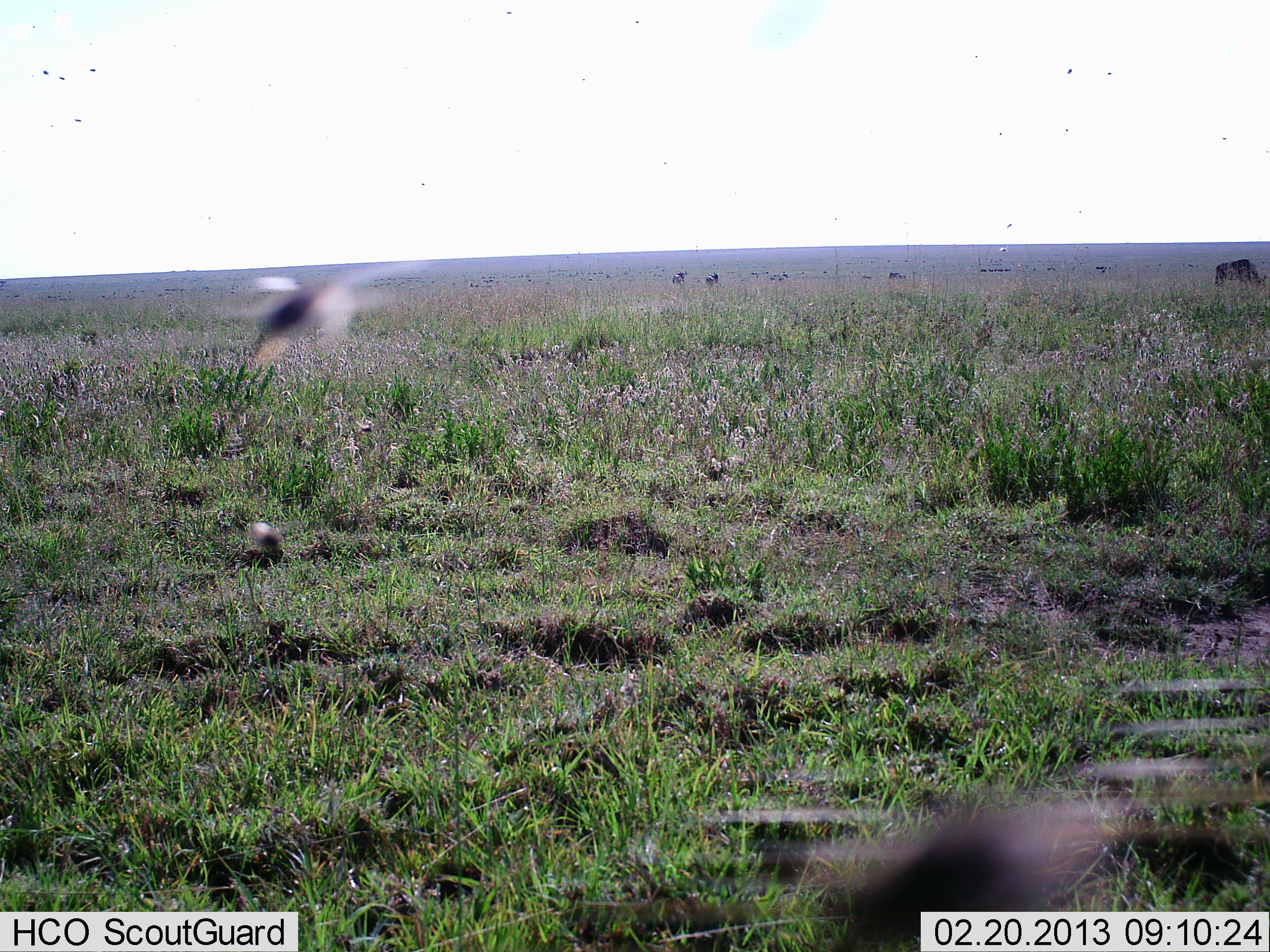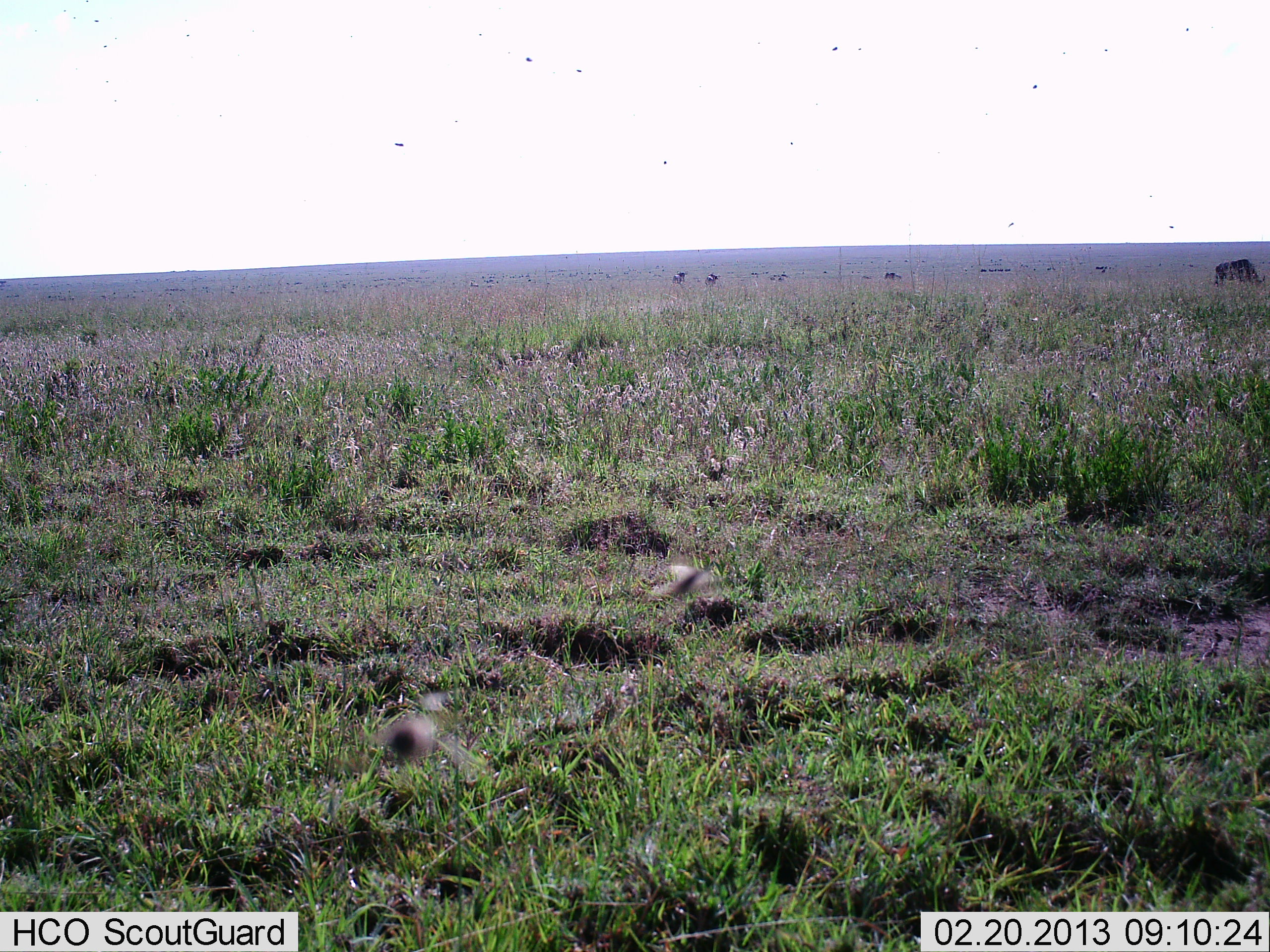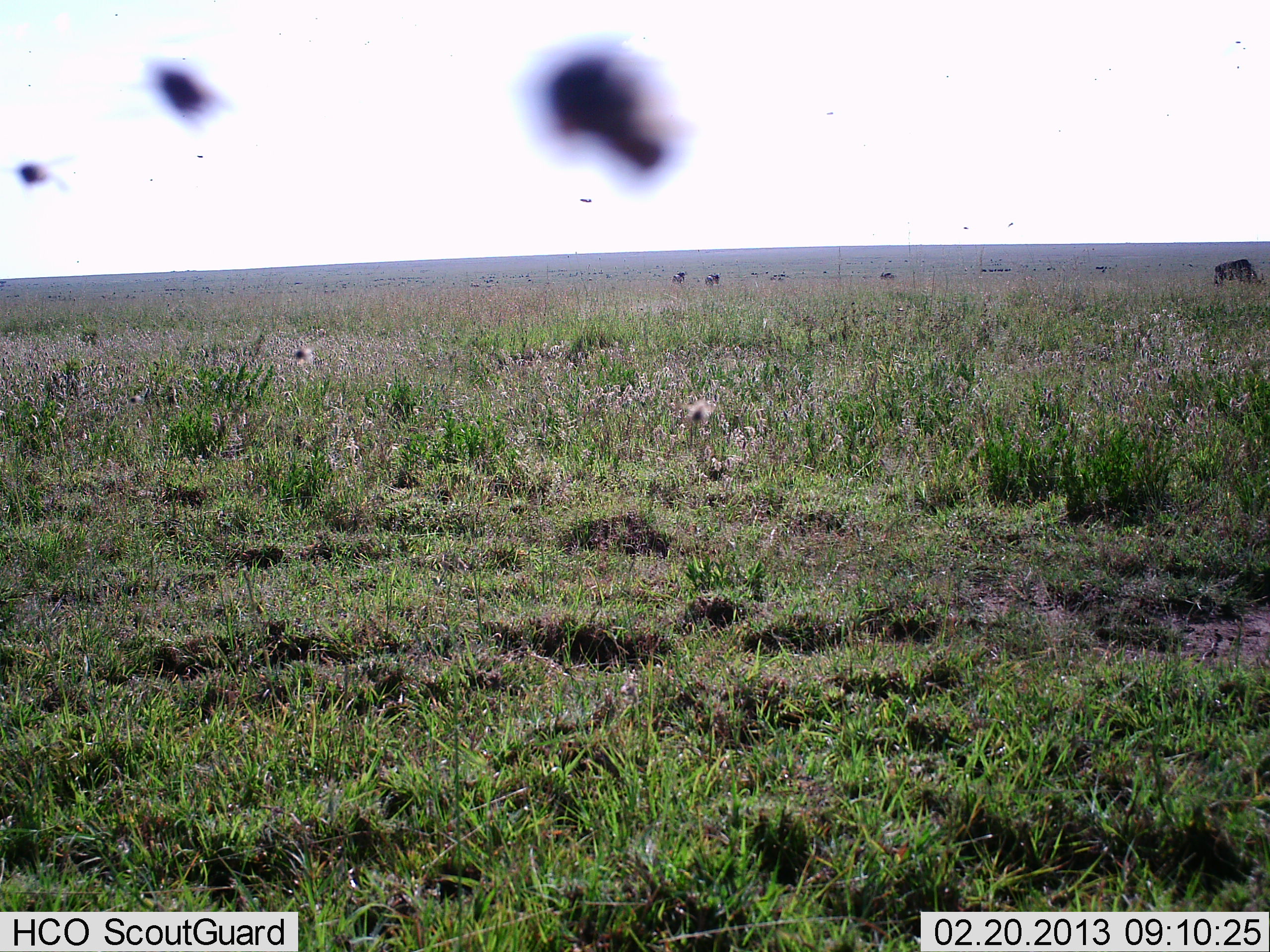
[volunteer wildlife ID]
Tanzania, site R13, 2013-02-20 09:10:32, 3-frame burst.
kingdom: Animalia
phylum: Chordata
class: Mammalia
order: Artiodactyla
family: Bovidae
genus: Connochaetes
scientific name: Connochaetes taurinus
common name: blue wildebeest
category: wildebeest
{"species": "wildebeest (blue wildebeest) (Connochaetes taurinus)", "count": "5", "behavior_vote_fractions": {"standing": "41%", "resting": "0%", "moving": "12%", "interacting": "0%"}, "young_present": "0%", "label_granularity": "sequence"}